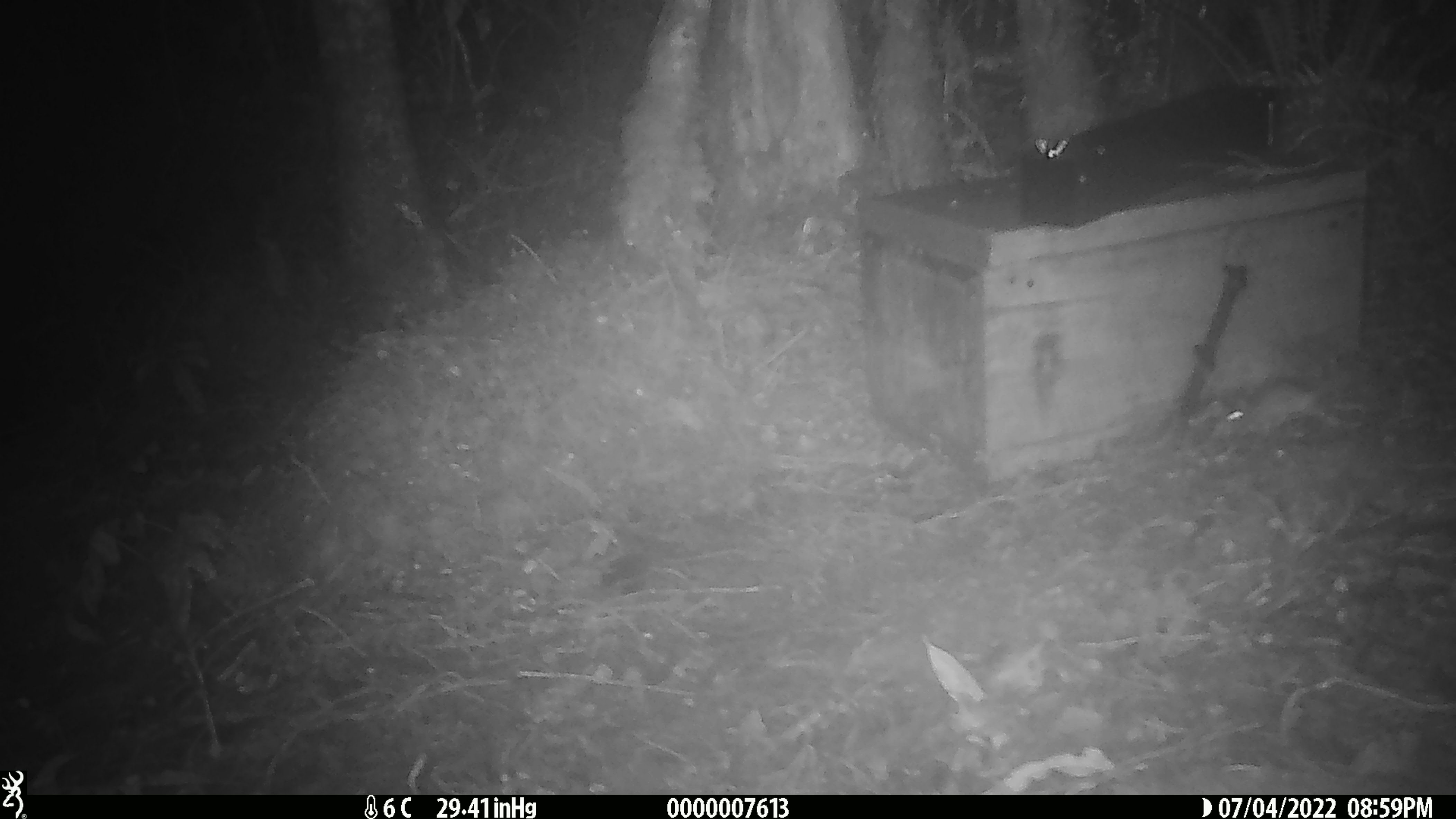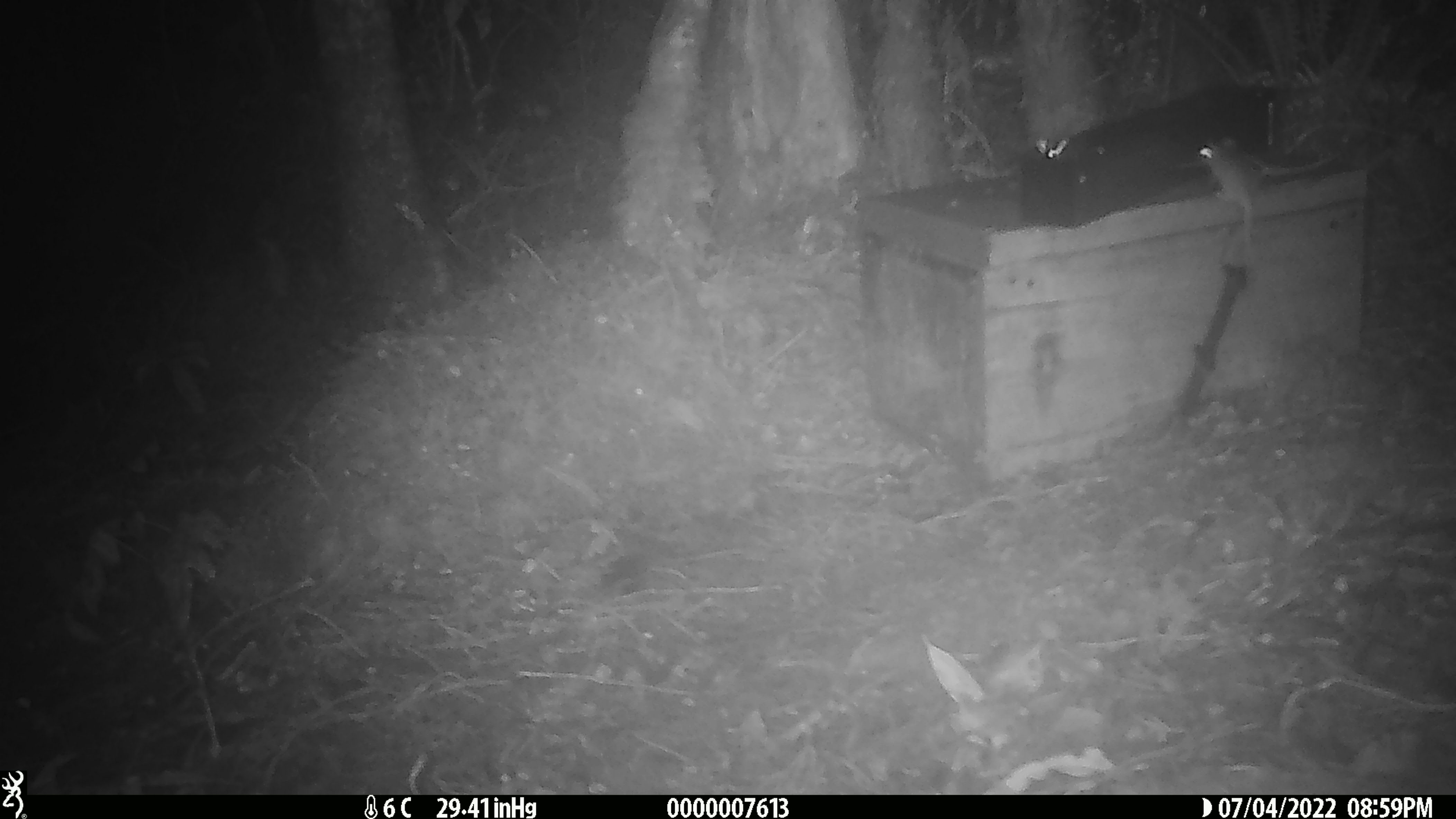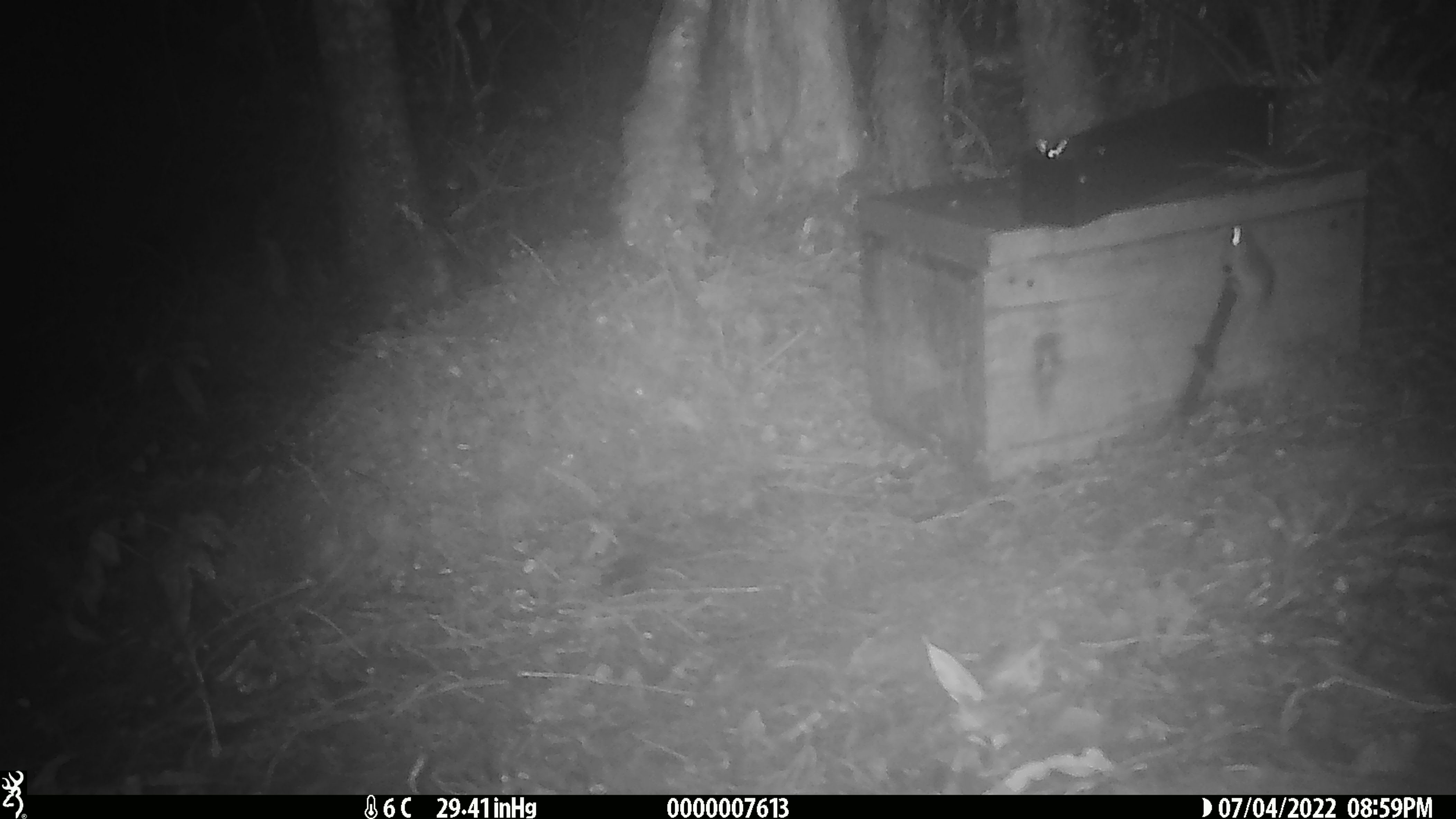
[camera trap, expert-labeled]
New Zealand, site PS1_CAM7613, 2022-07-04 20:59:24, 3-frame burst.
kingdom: Animalia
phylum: Chordata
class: Mammalia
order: Rodentia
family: Muridae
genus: Mus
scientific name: Mus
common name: mouse